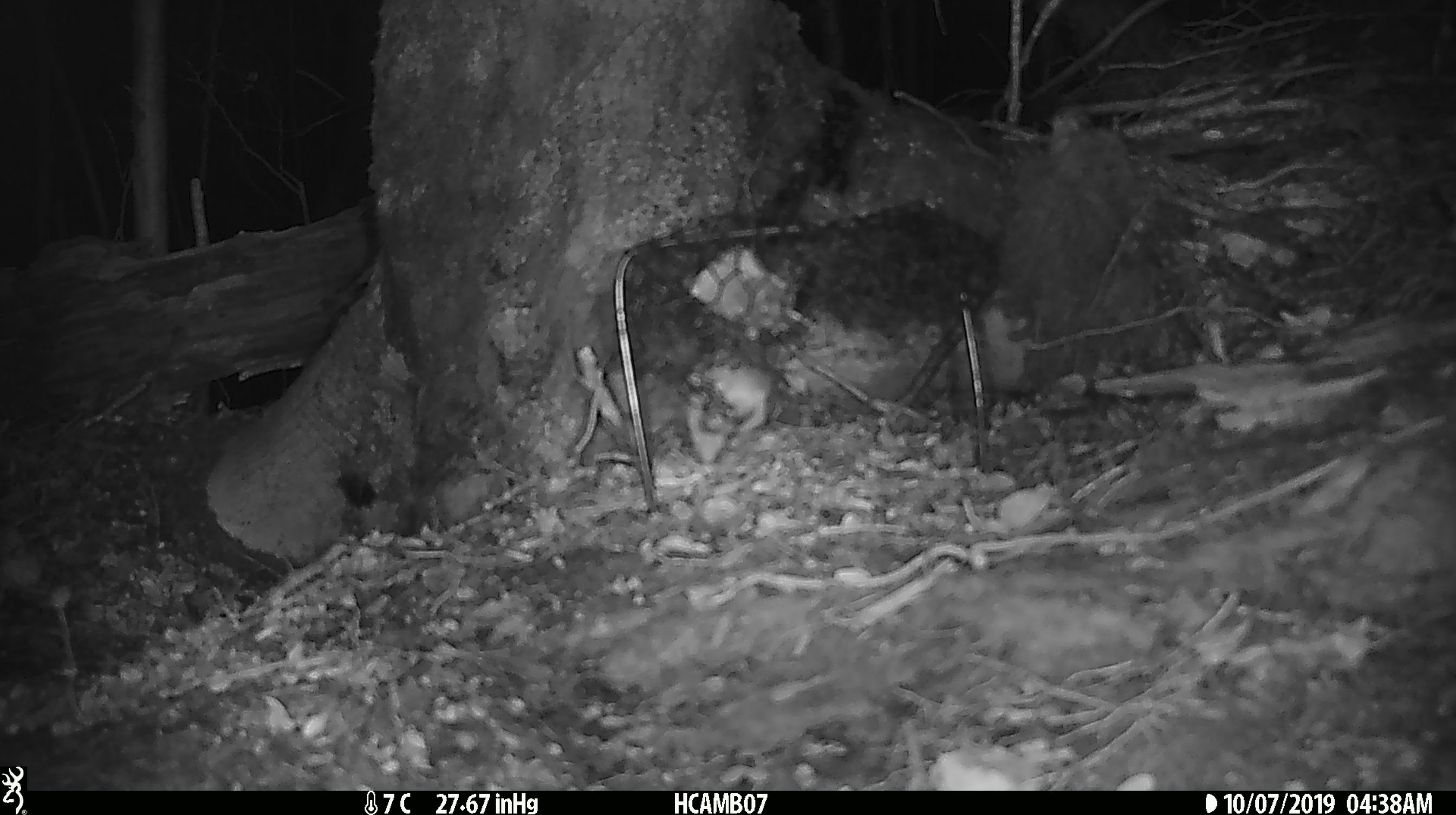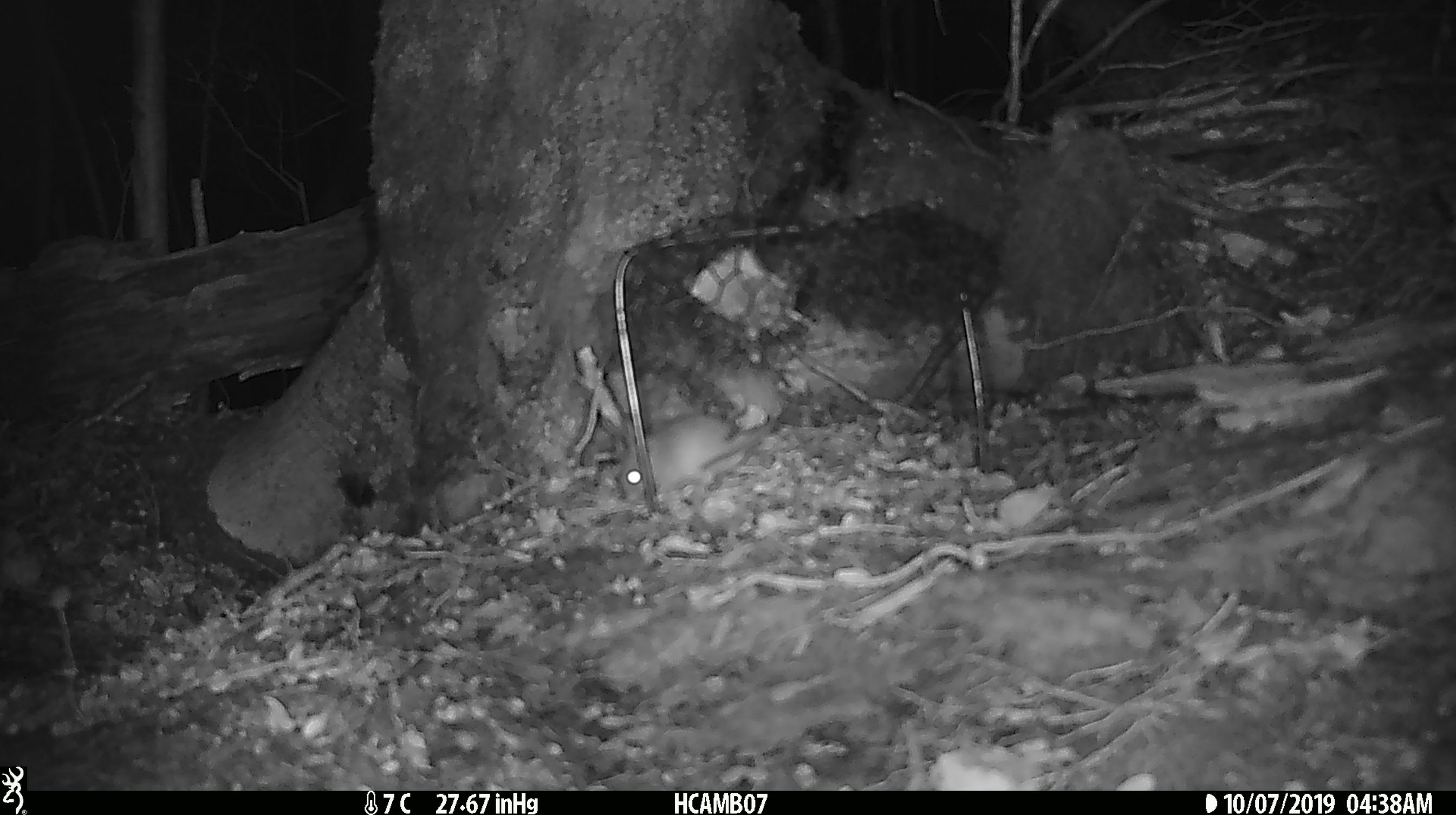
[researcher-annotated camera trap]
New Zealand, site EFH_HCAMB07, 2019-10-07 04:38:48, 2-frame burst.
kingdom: Animalia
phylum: Chordata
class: Mammalia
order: Rodentia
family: Muridae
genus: Mus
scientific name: Mus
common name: mouse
Mouse (Mus).